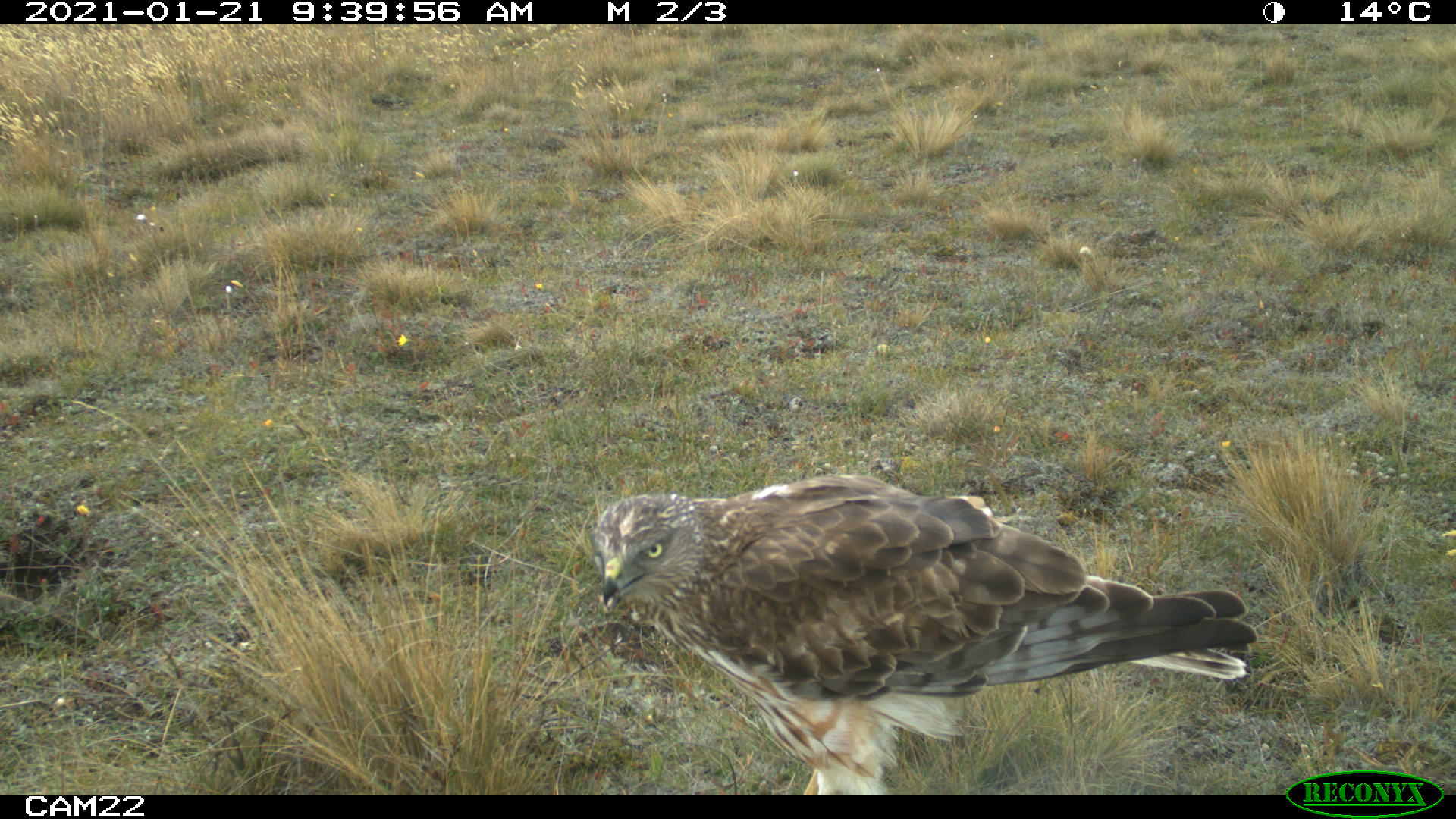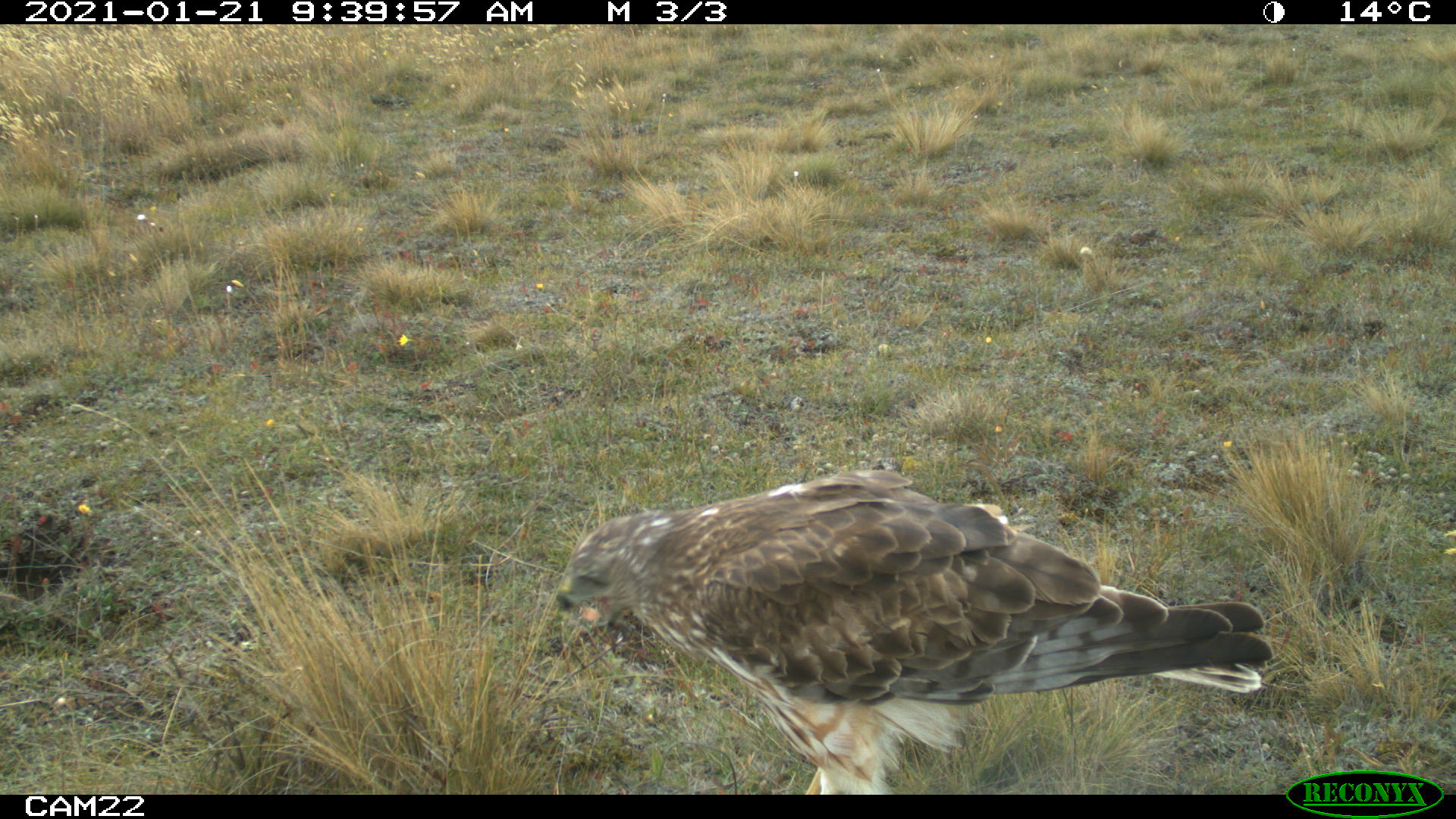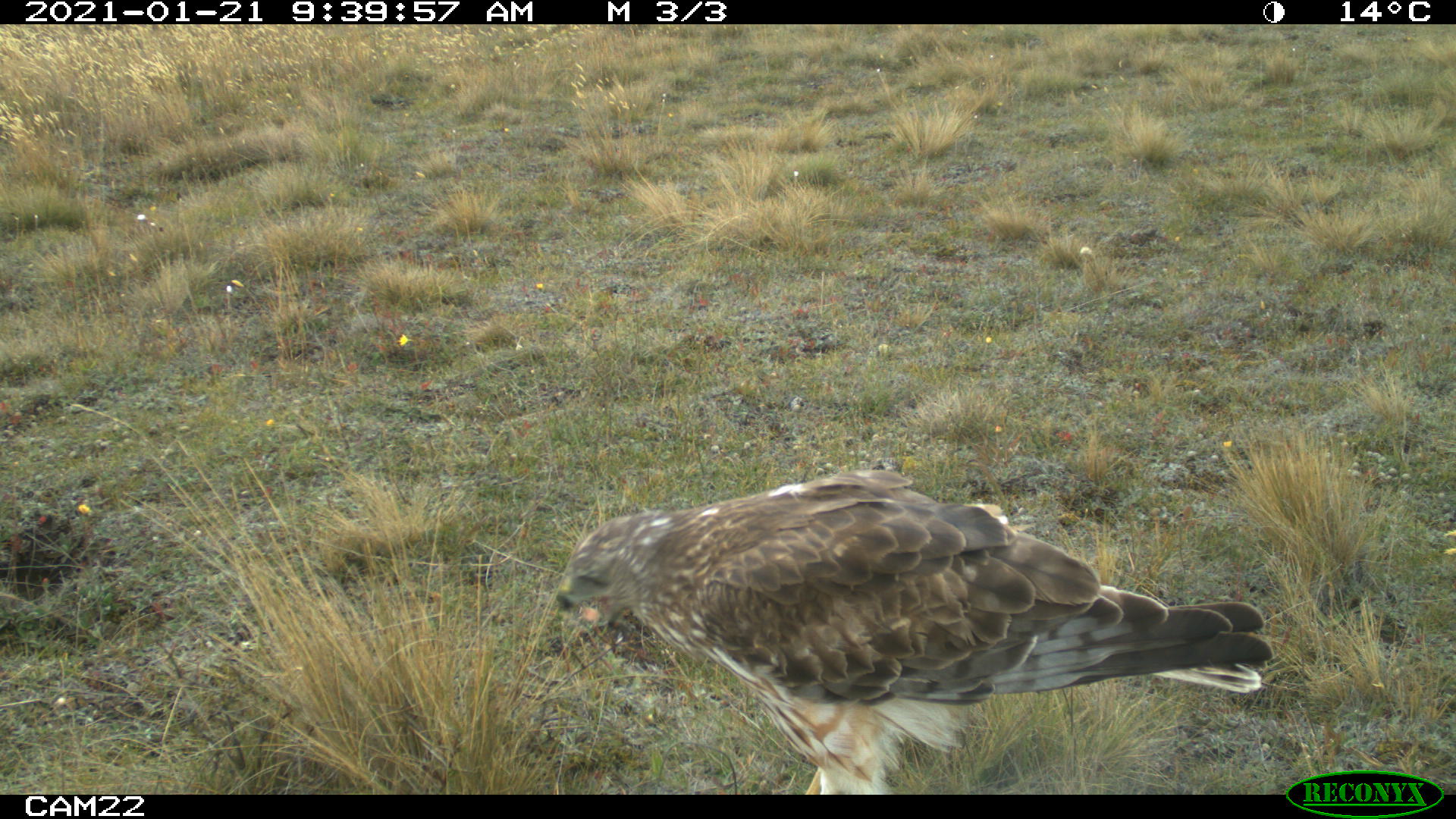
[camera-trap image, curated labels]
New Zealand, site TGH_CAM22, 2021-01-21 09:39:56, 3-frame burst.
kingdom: Animalia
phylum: Chordata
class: Aves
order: Accipitriformes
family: Accipitridae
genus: Circus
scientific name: Circus approximans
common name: swamp harrier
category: harrier